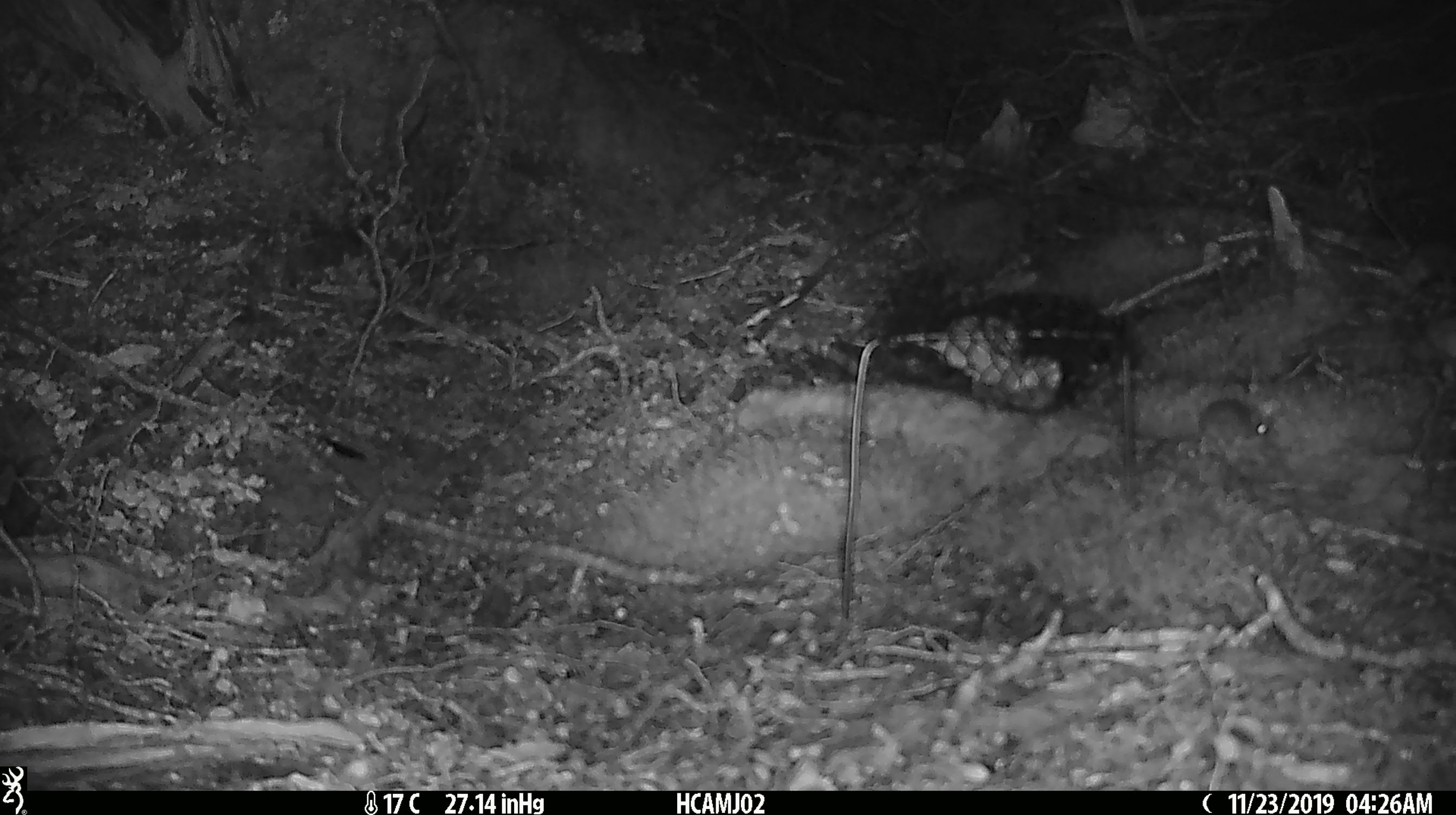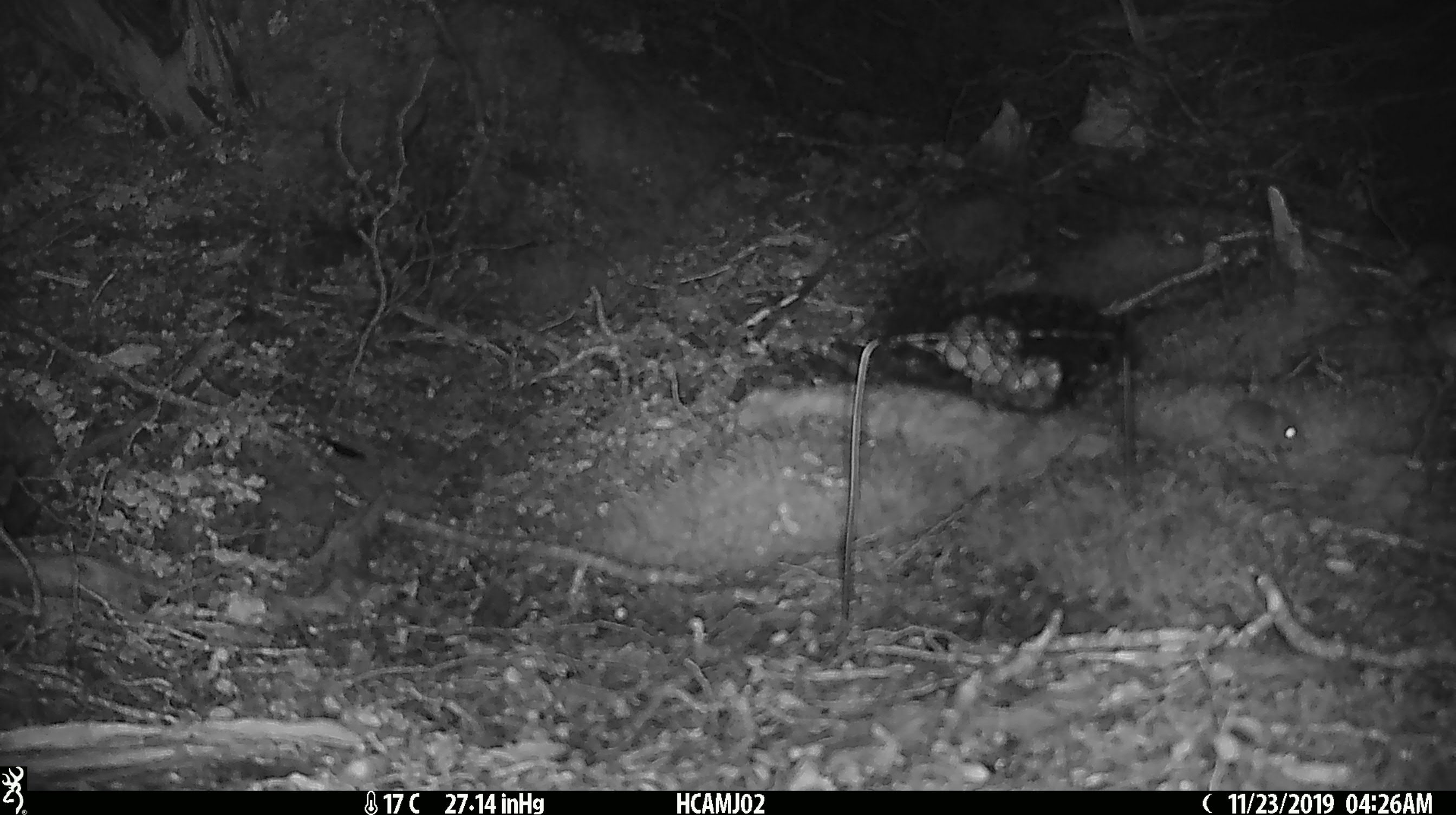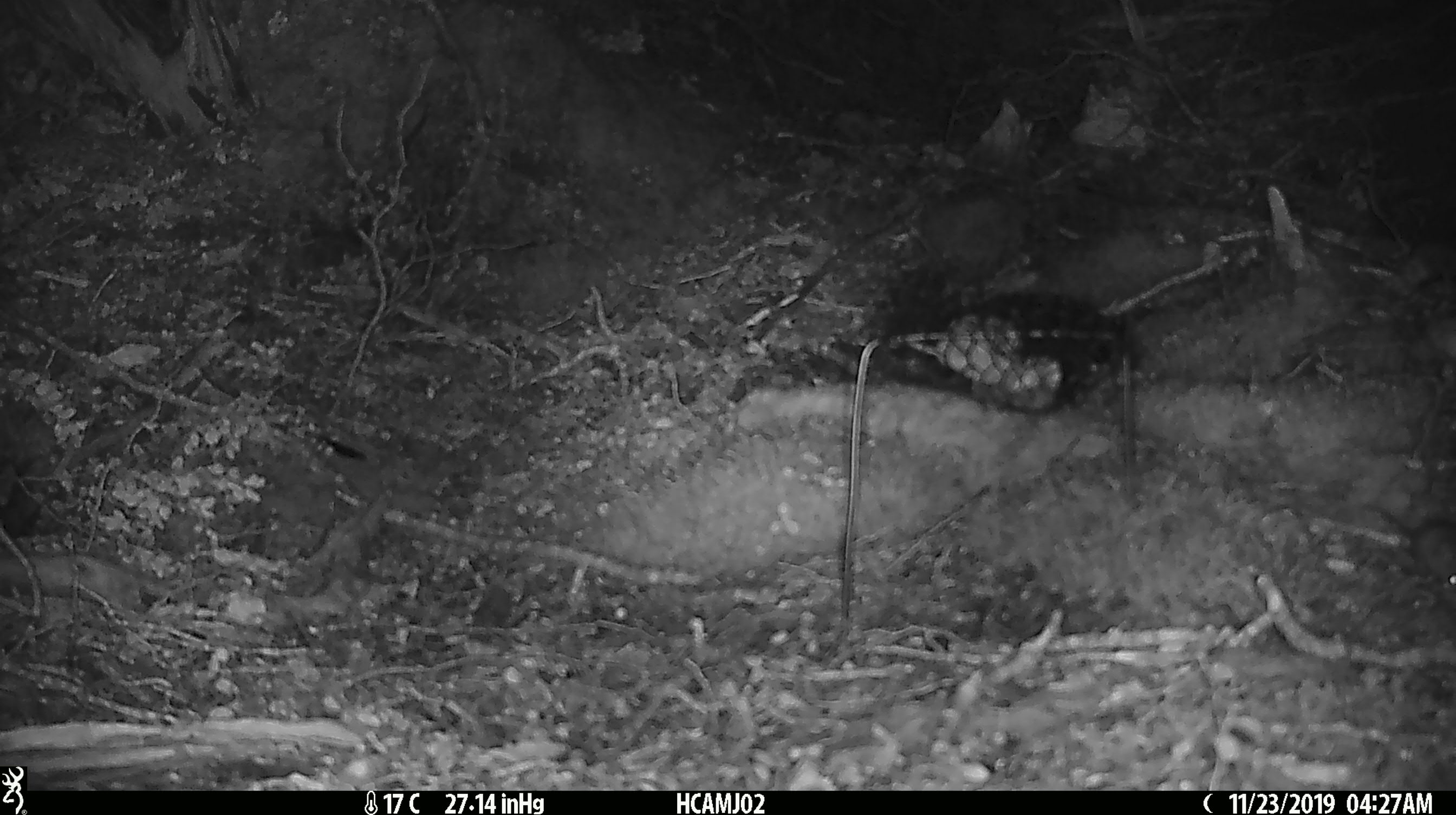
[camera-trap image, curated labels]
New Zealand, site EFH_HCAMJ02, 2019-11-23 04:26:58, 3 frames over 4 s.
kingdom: Animalia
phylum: Chordata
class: Mammalia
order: Rodentia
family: Muridae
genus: Mus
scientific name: Mus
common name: mouse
Mouse (Mus).